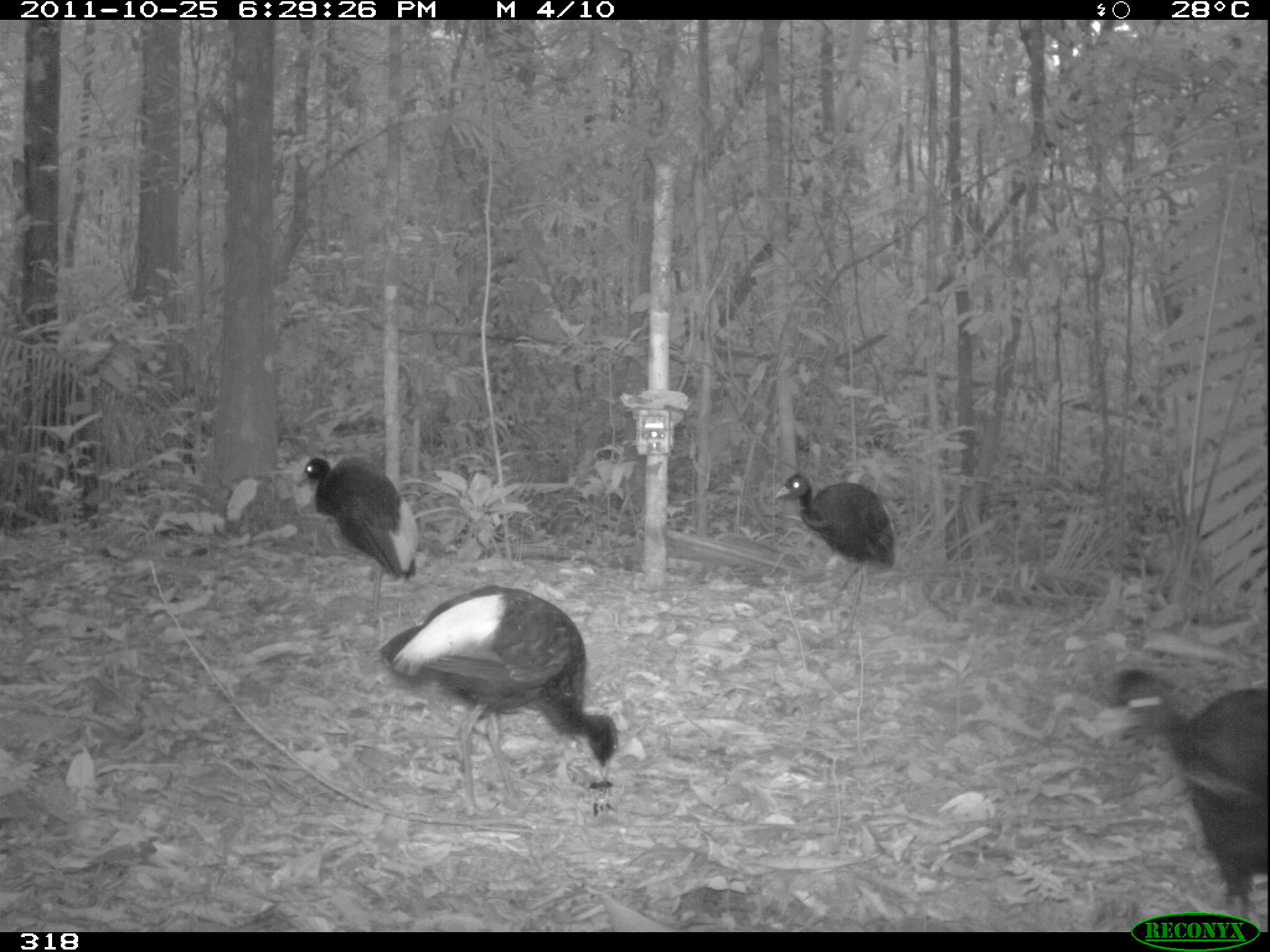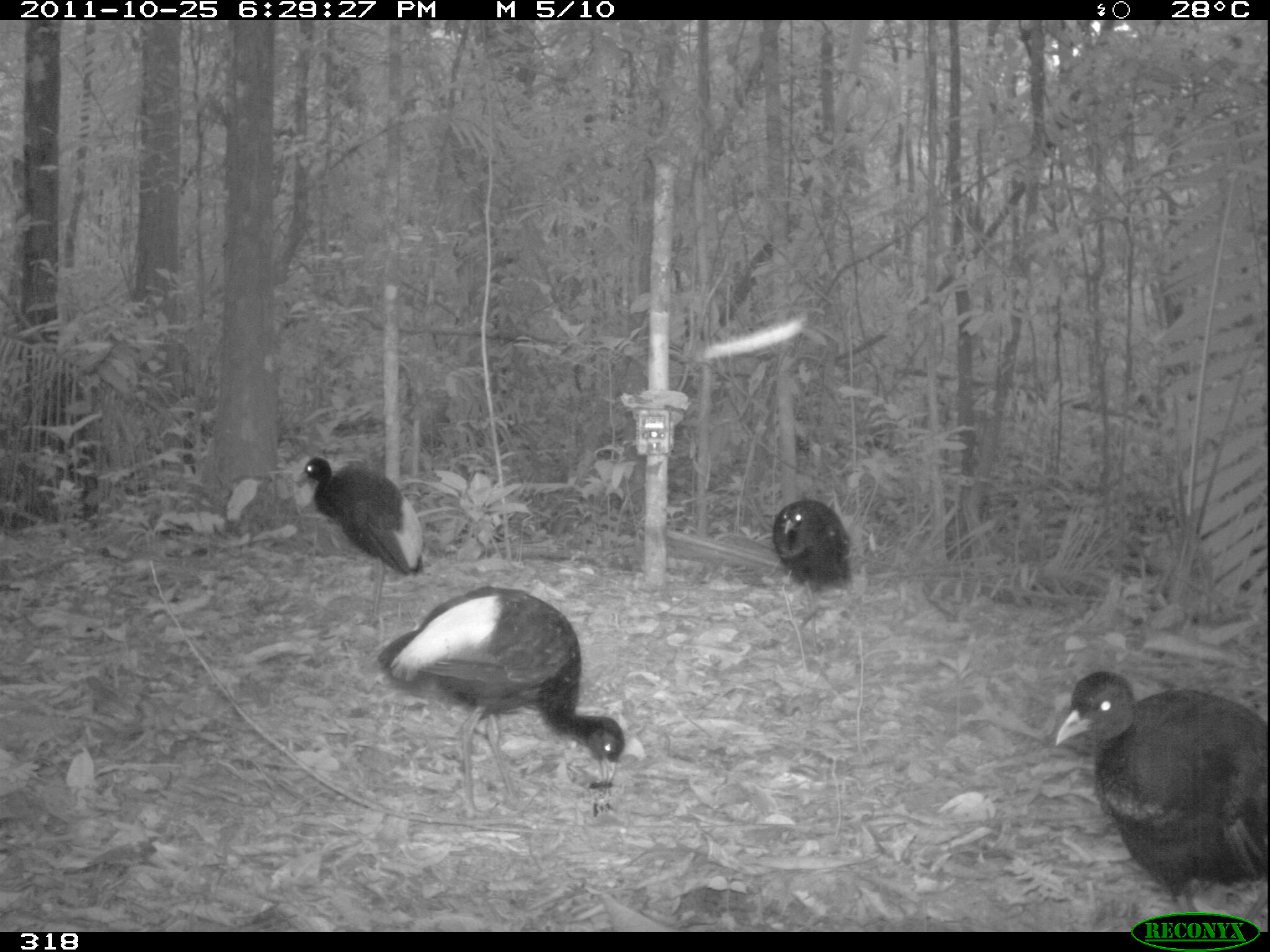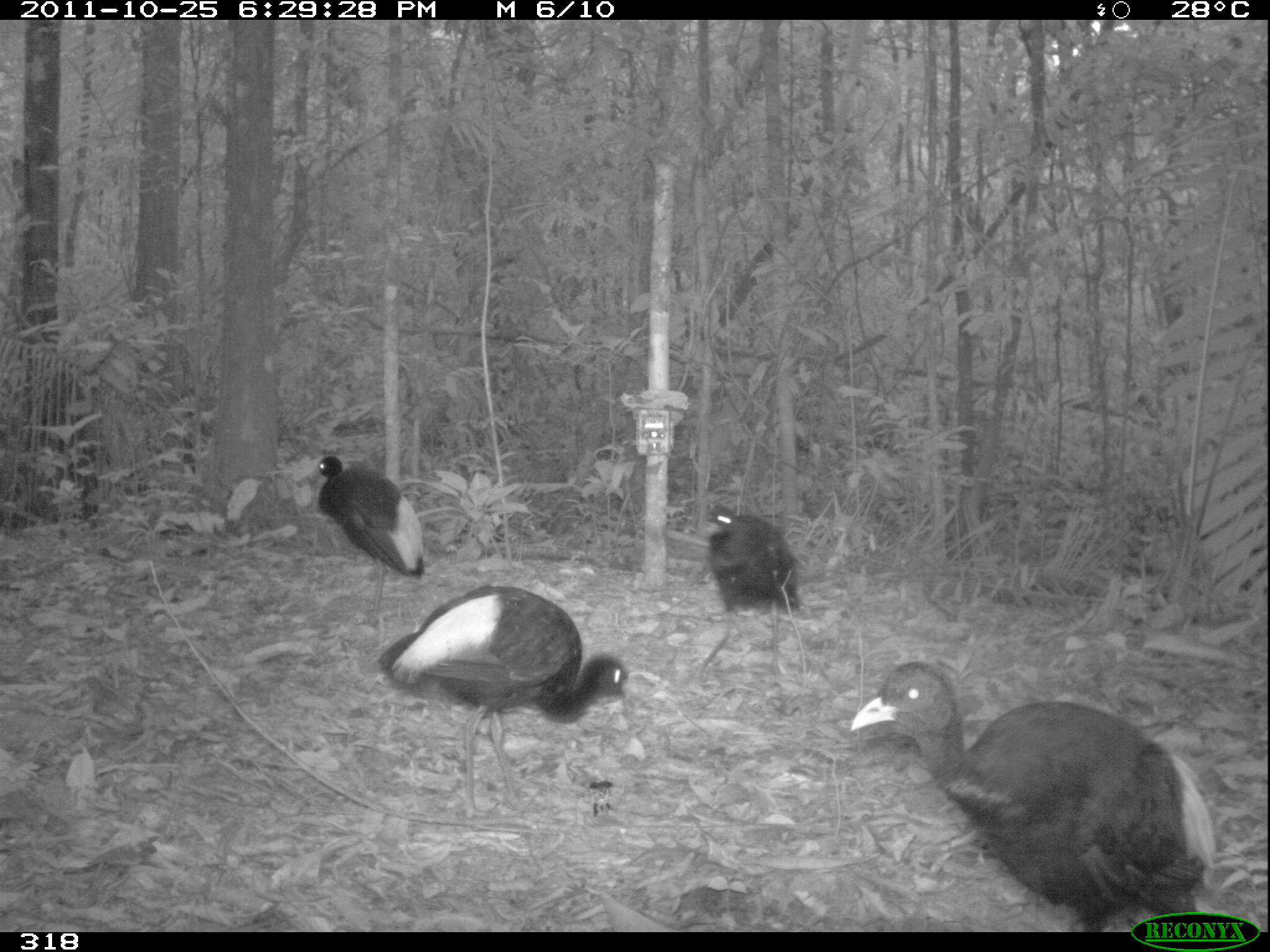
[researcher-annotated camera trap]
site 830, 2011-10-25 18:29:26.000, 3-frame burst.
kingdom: Animalia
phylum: Chordata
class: Aves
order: Gruiformes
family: Psophiidae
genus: Psophia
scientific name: Psophia leucoptera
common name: pale-winged trumpeter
Psophia leucoptera (pale-winged trumpeter).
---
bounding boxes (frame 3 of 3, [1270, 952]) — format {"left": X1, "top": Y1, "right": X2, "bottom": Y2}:
psophia leucoptera: {"left": 849, "top": 660, "right": 1216, "bottom": 932}; {"left": 377, "top": 581, "right": 645, "bottom": 819}; {"left": 695, "top": 502, "right": 801, "bottom": 686}; {"left": 310, "top": 454, "right": 426, "bottom": 615}